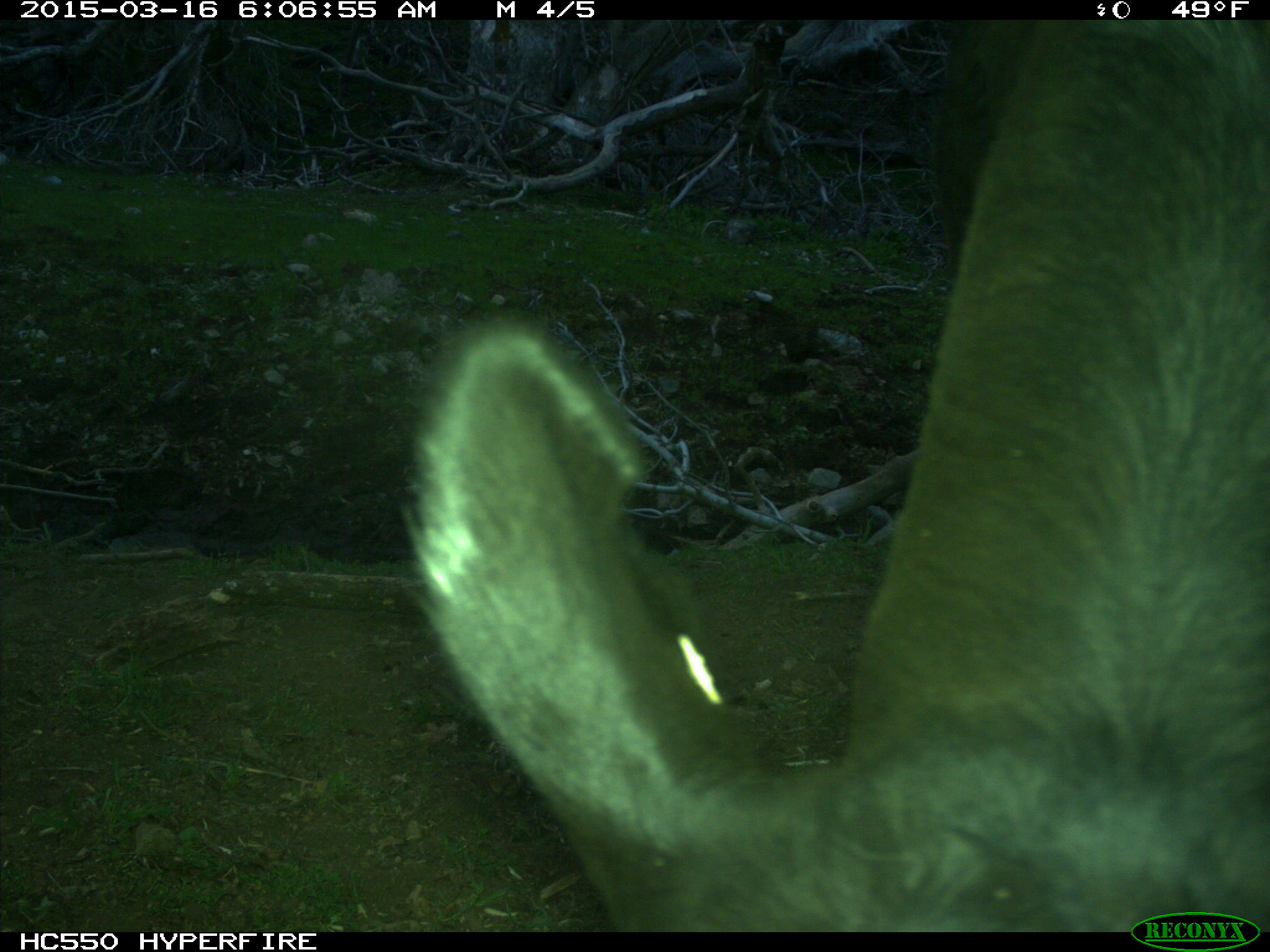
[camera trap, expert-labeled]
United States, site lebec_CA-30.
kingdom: Animalia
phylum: Chordata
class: Mammalia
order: Artiodactyla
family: Bovidae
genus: Bos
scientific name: Bos taurus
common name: domestic cow